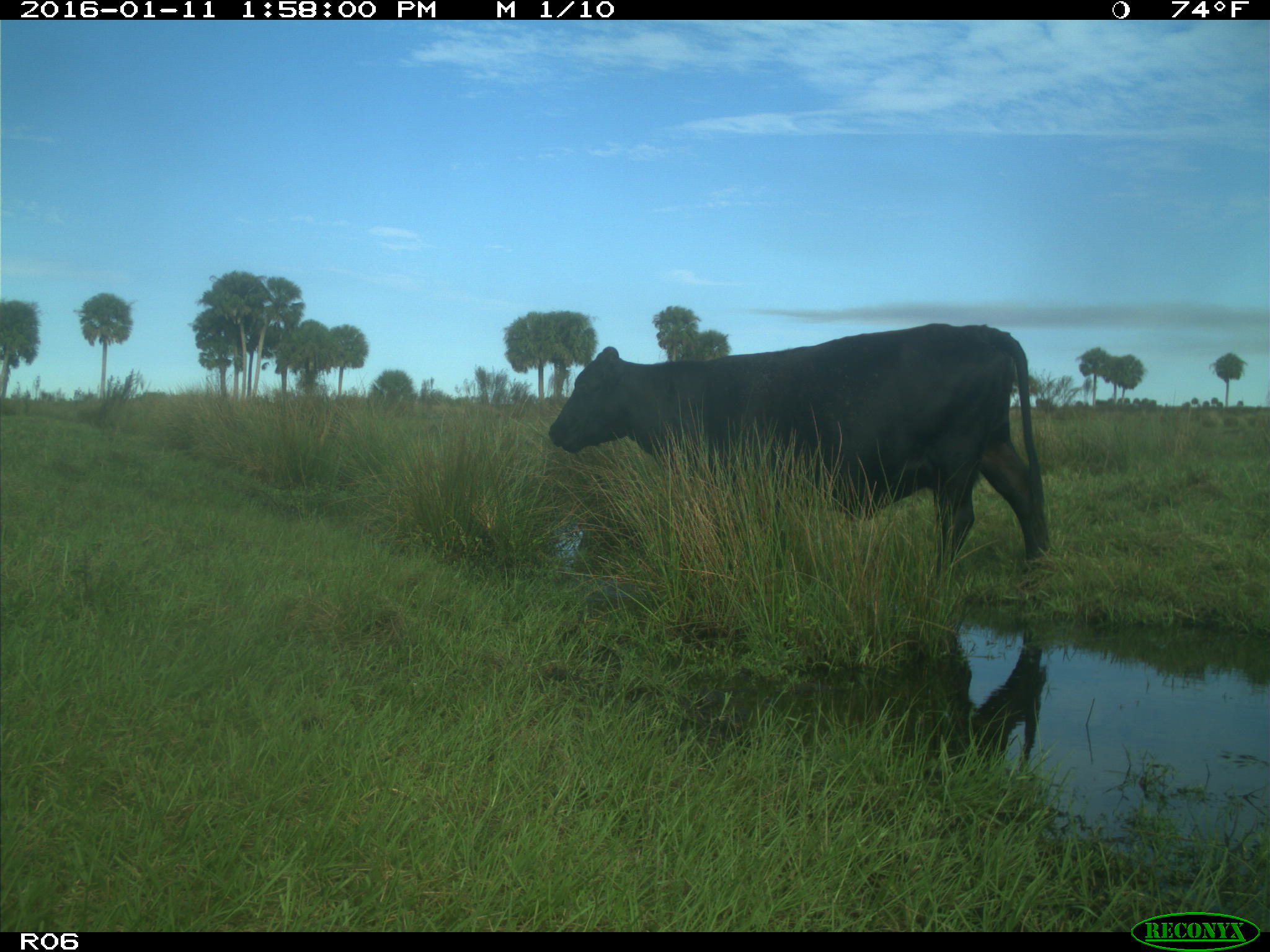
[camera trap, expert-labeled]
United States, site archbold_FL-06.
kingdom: Animalia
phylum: Chordata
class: Mammalia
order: Artiodactyla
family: Bovidae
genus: Bos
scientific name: Bos taurus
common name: domestic cow